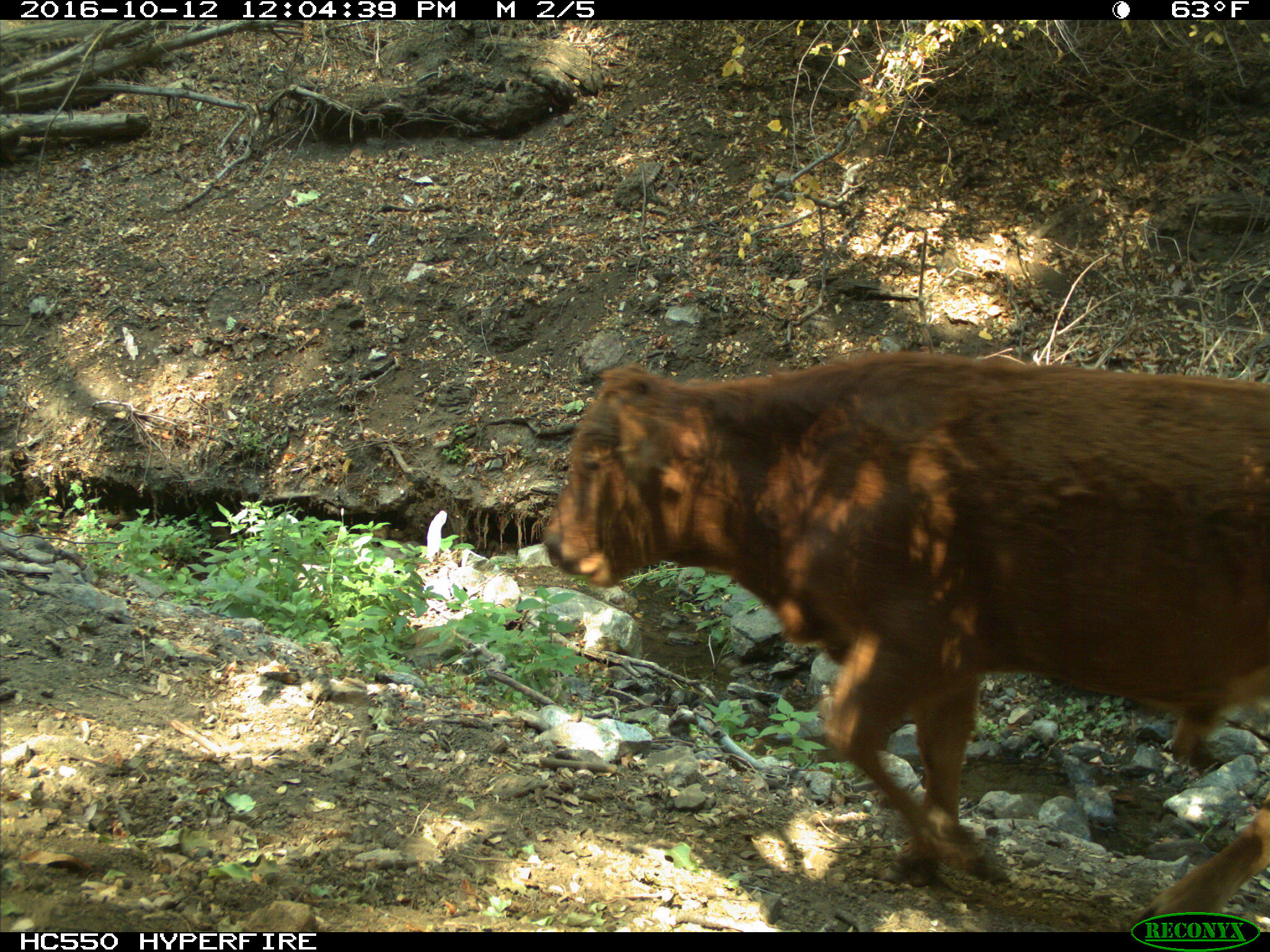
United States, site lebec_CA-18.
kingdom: Animalia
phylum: Chordata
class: Mammalia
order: Artiodactyla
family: Bovidae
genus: Bos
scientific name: Bos taurus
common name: domestic cow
Bos taurus (domestic cow).